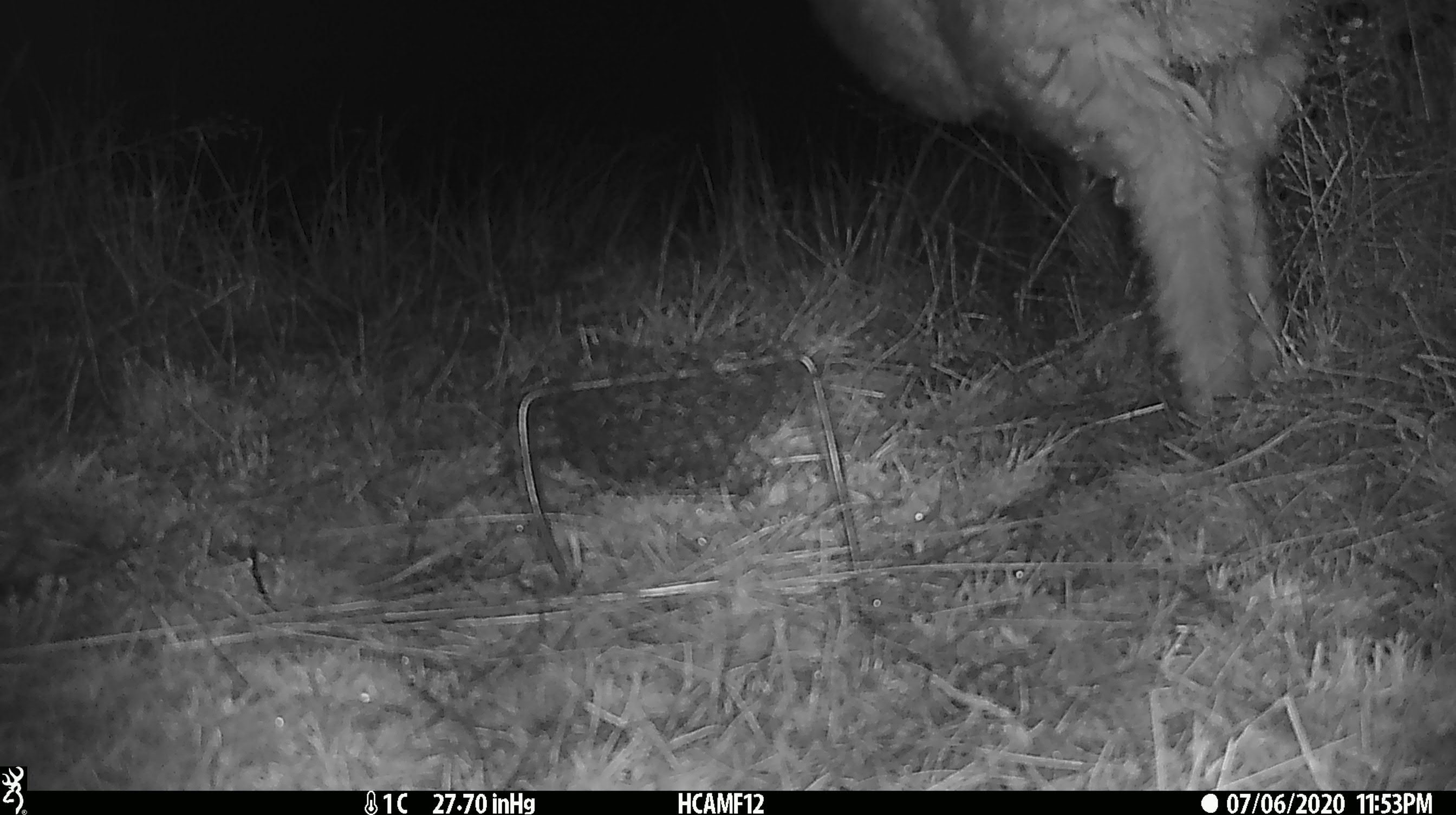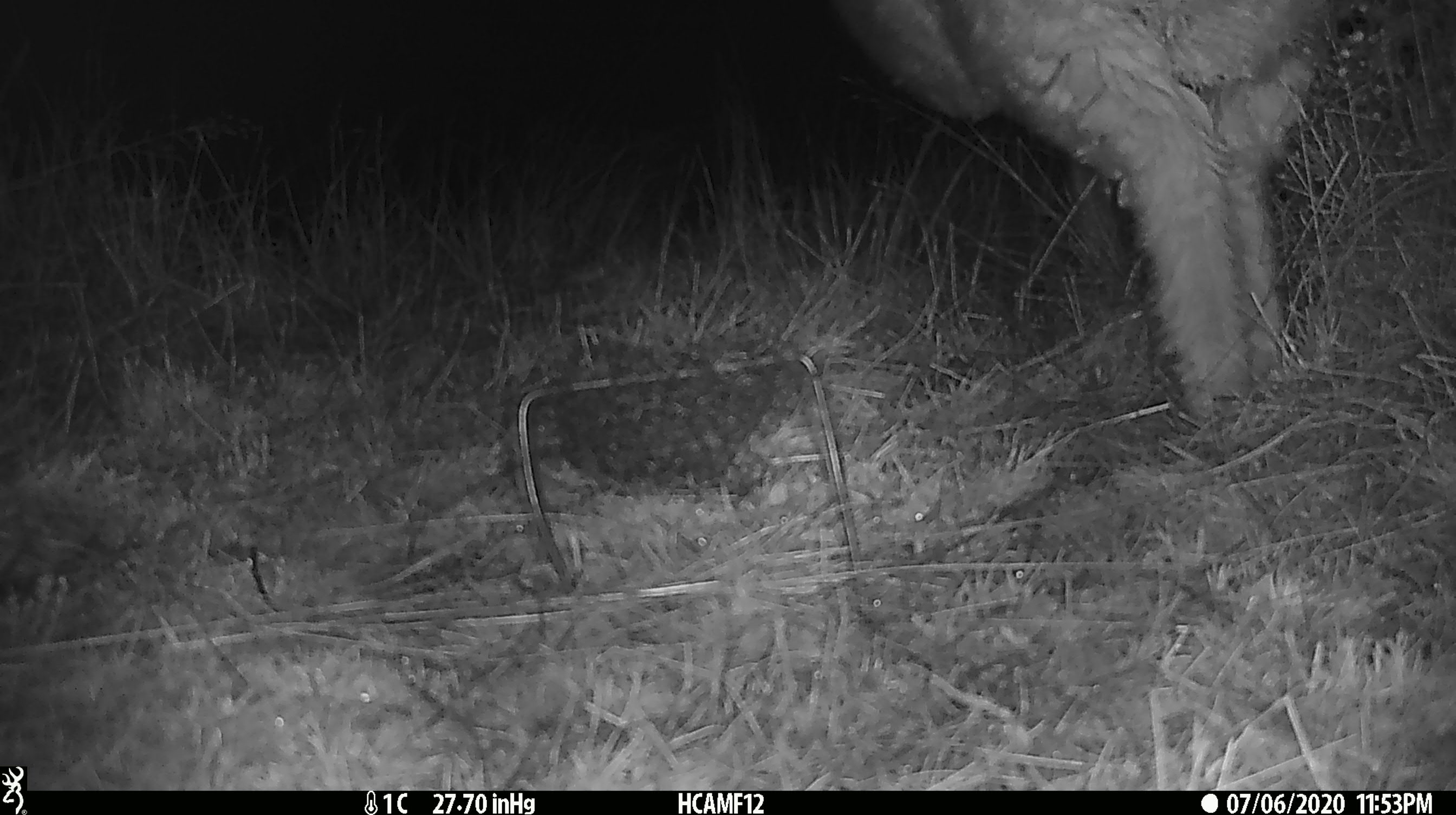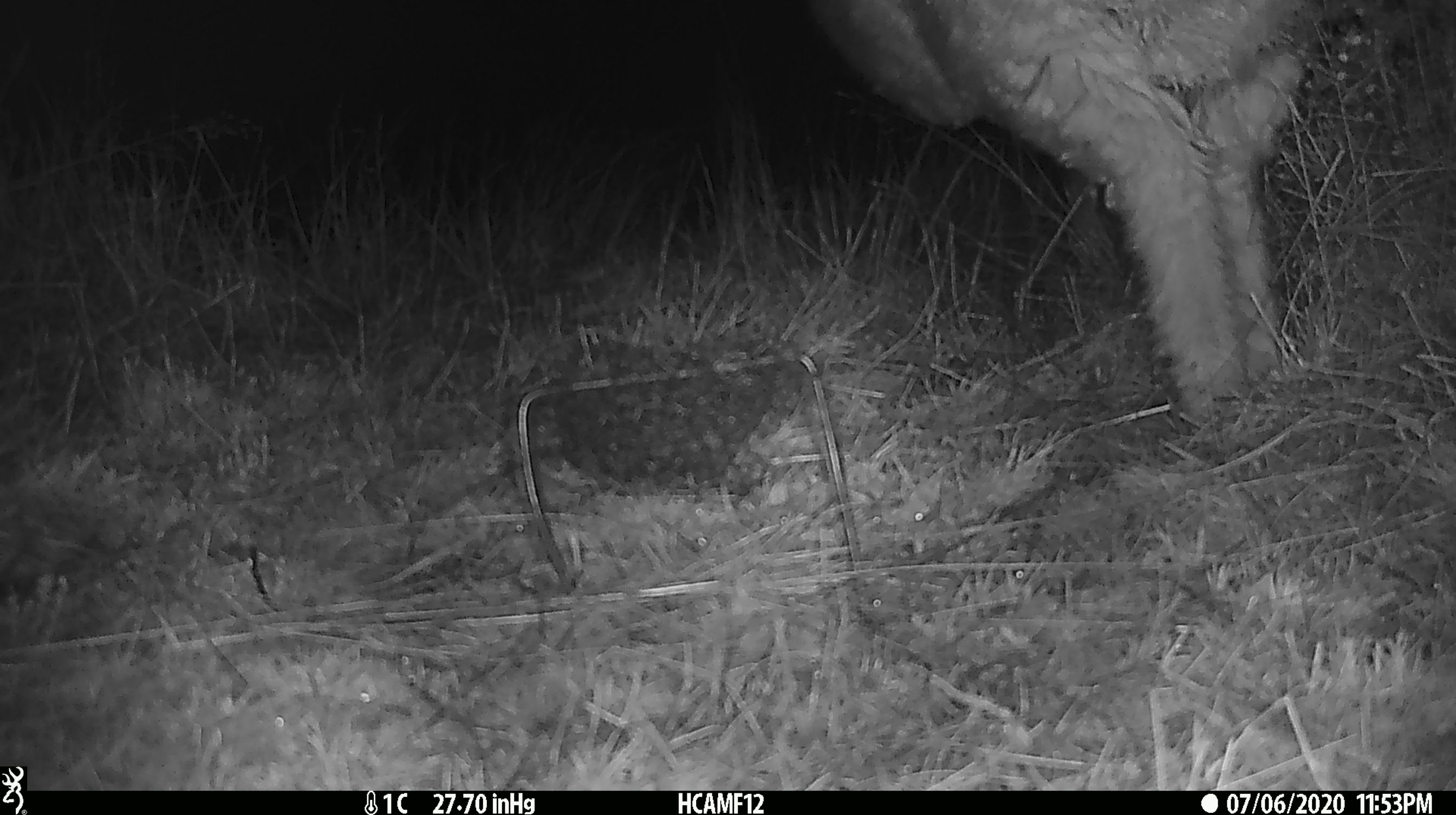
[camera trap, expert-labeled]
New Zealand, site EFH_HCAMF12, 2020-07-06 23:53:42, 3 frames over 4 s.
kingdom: Animalia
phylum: Chordata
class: Mammalia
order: Artiodactyla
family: Bovidae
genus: Ovis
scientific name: Ovis aries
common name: domestic sheep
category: sheep